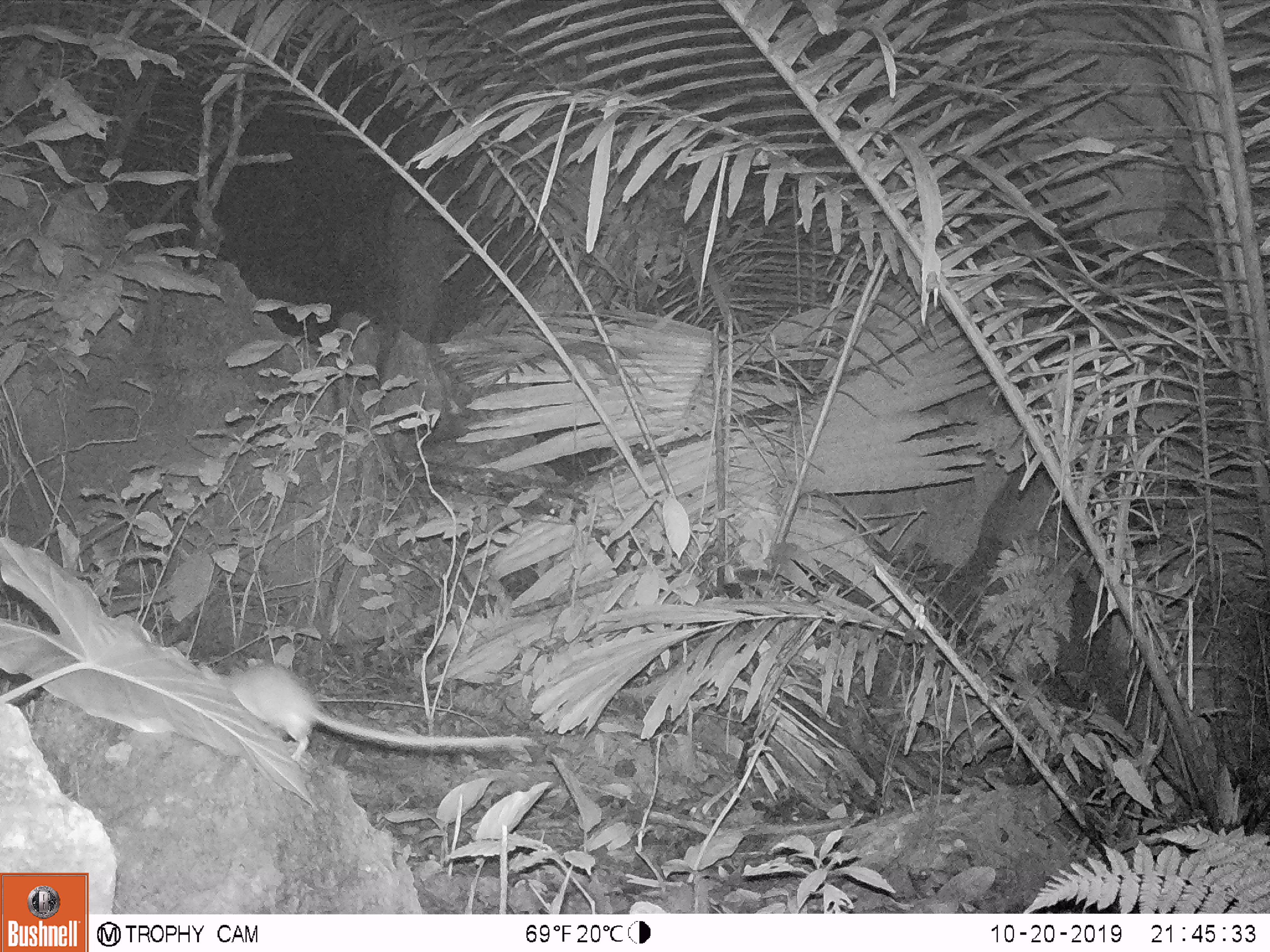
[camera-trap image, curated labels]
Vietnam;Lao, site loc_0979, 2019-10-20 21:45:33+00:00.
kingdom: Animalia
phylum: Chordata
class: Mammalia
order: Rodentia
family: Muridae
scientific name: Muridae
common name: old-world mice and rats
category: unidentified murid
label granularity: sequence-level